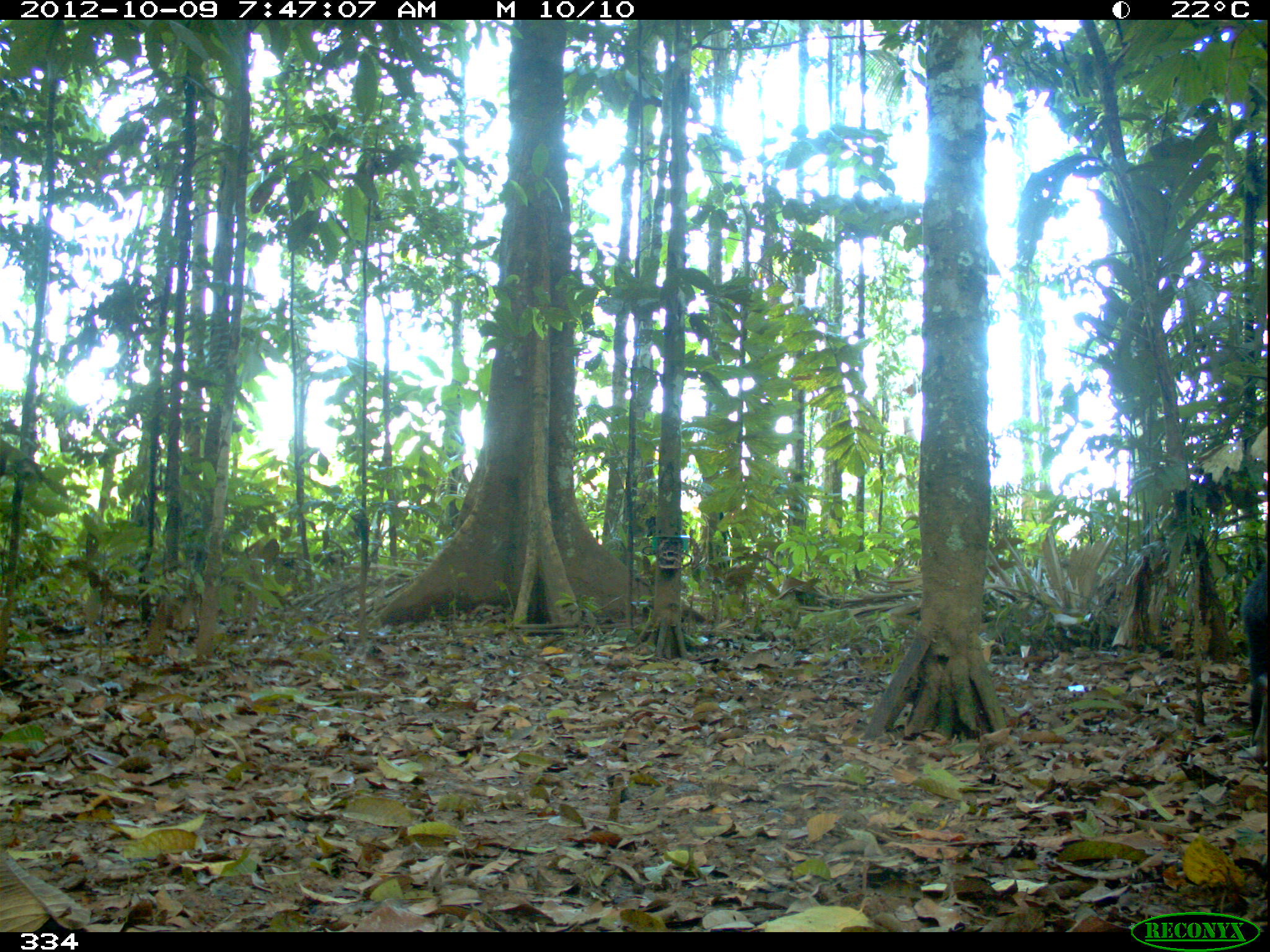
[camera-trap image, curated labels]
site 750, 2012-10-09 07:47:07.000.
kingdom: Animalia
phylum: Chordata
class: Mammalia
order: Artiodactyla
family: Tayassuidae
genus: Tayassu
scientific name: Tayassu pecari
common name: white-lipped peccary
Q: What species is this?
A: Tayassu pecari (white-lipped peccary).